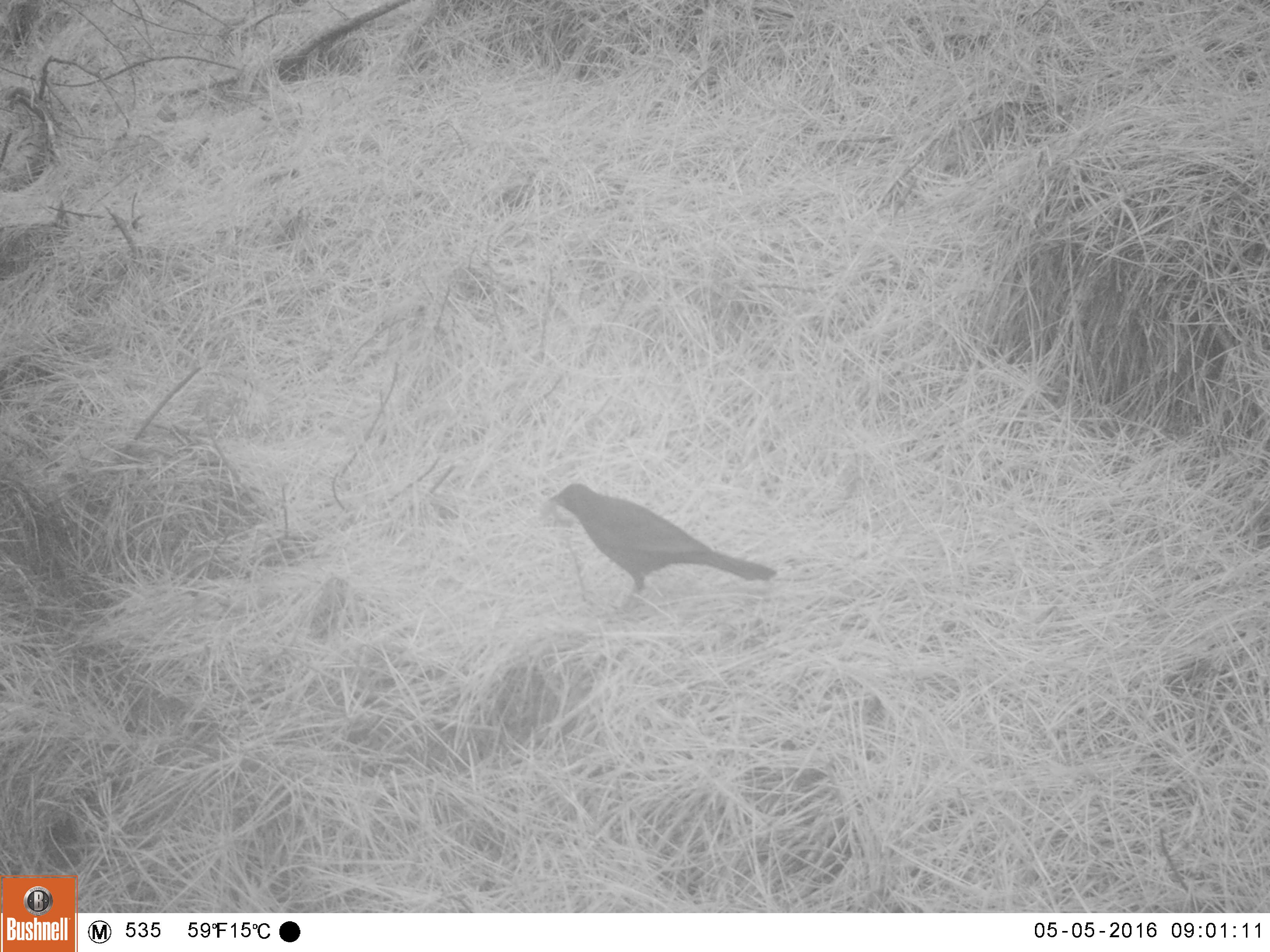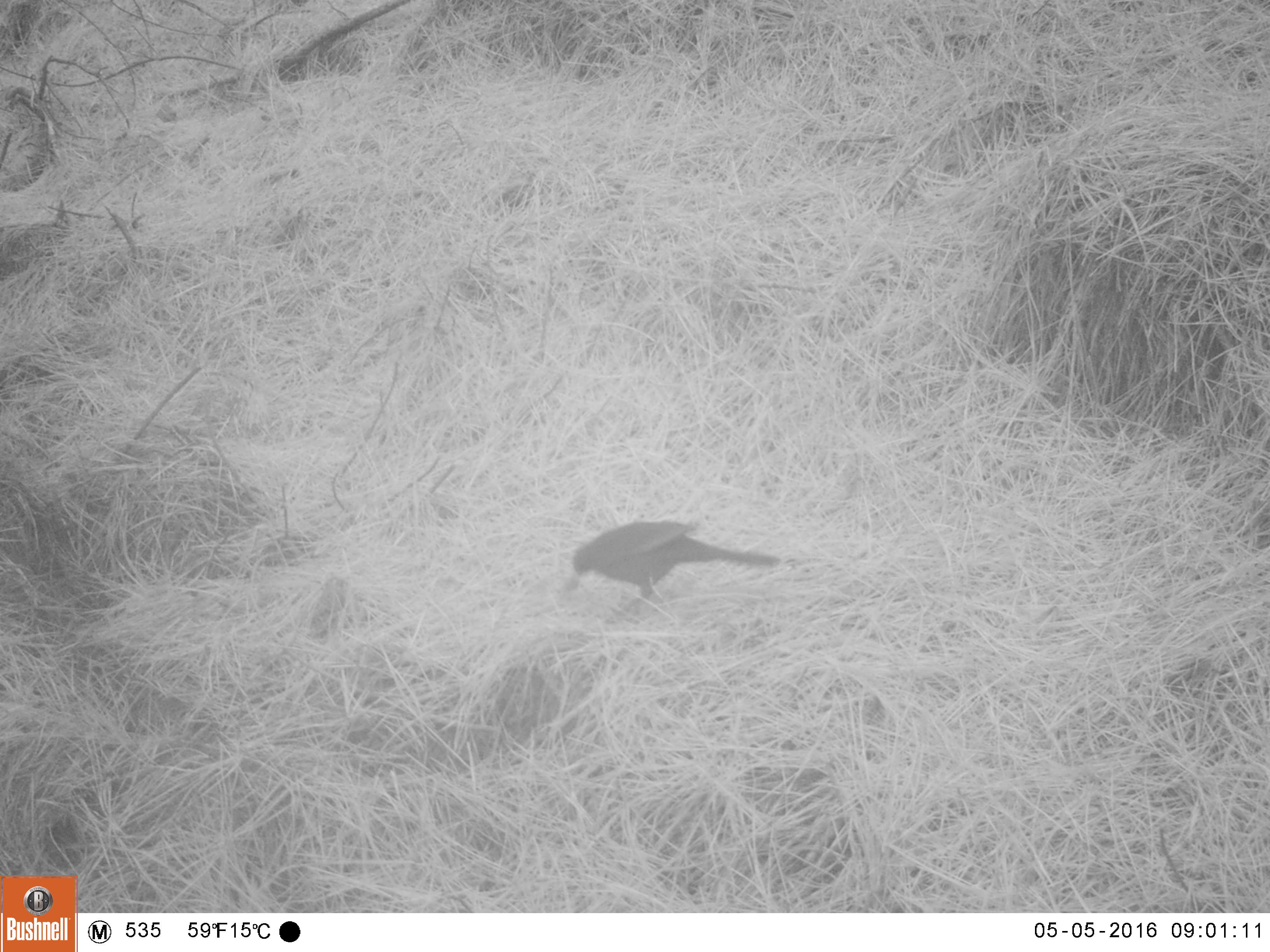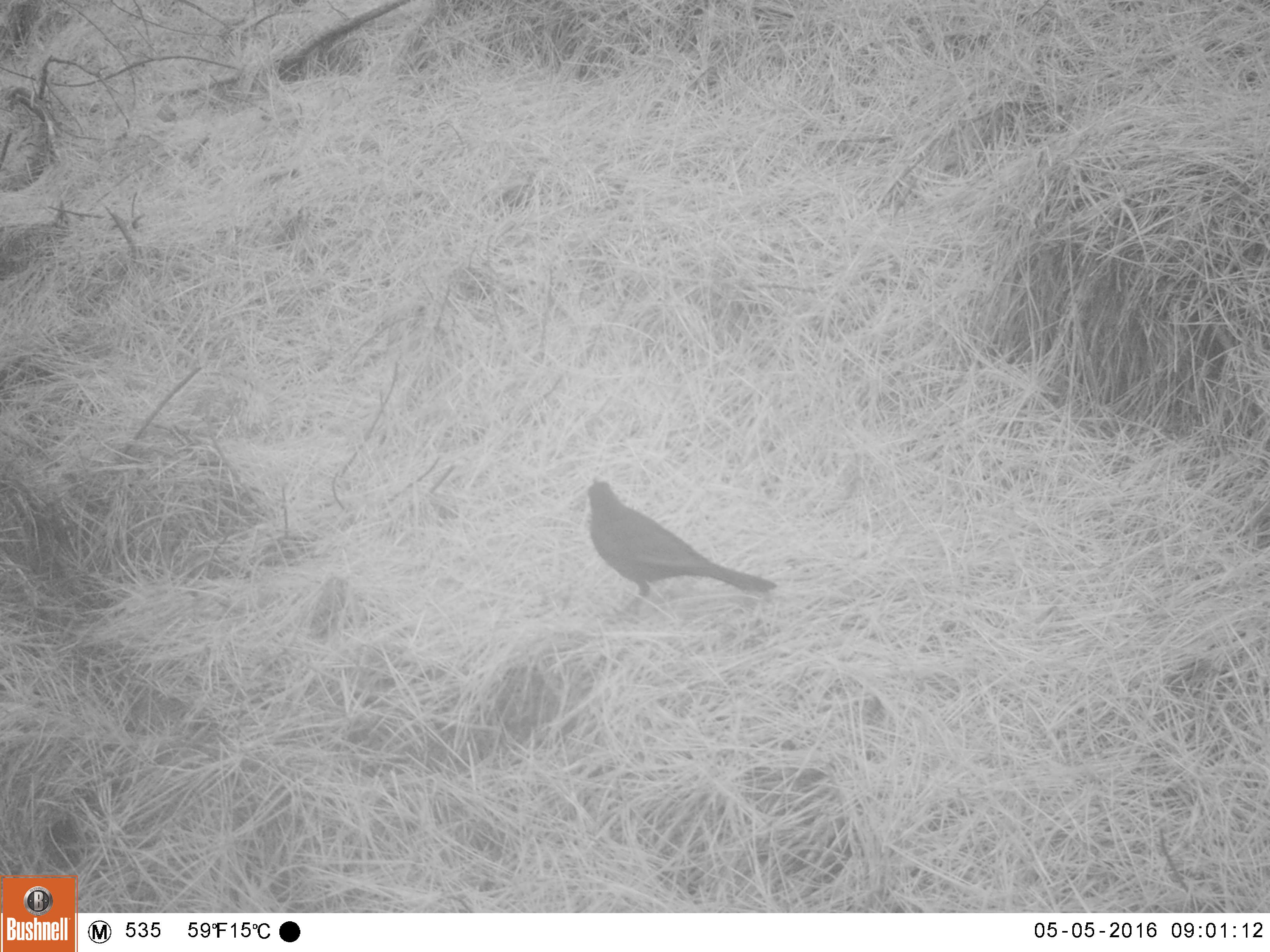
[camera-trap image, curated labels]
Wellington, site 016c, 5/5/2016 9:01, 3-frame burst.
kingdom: Animalia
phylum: Chordata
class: Aves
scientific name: Aves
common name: bird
Bird (Aves).